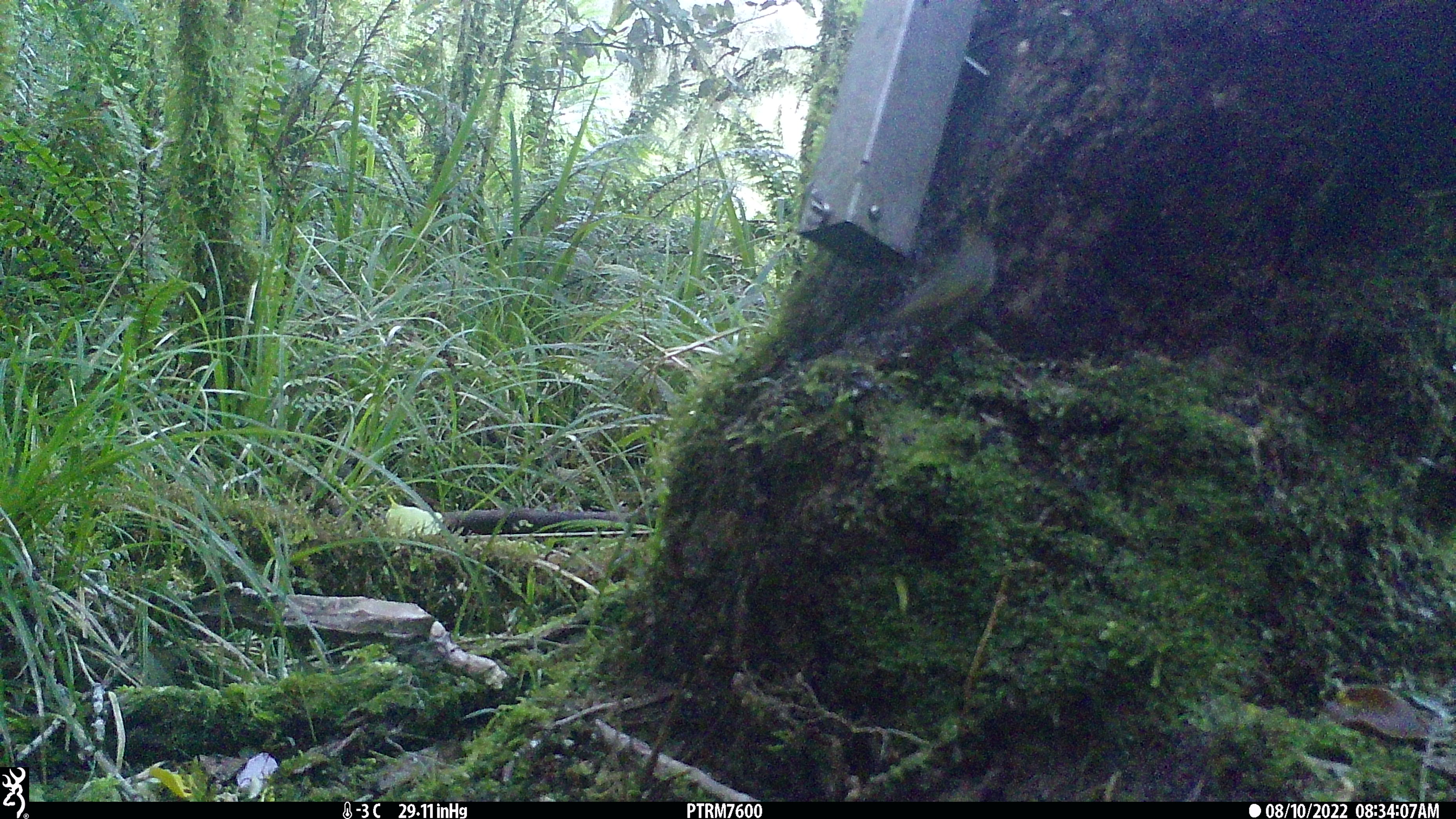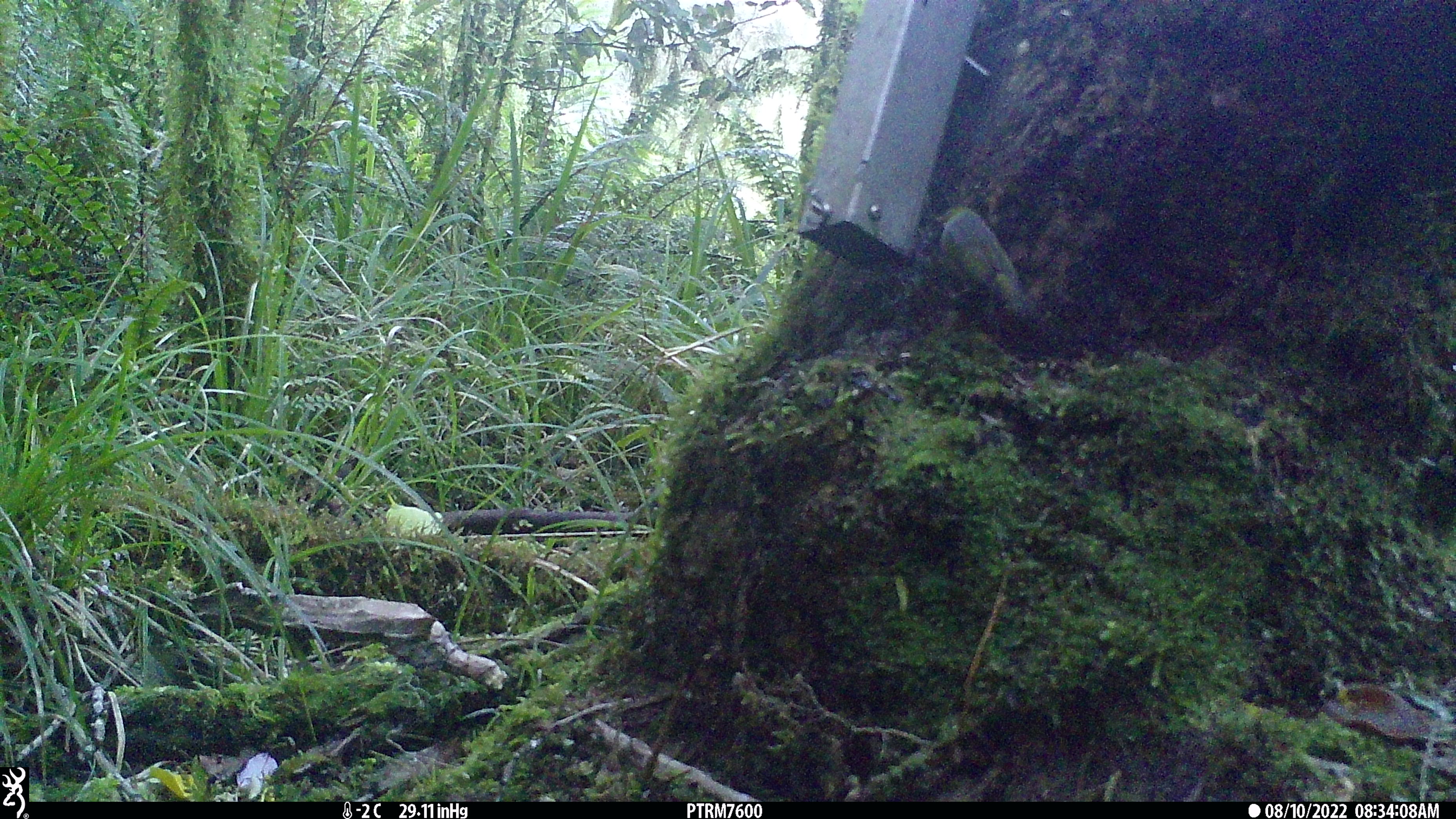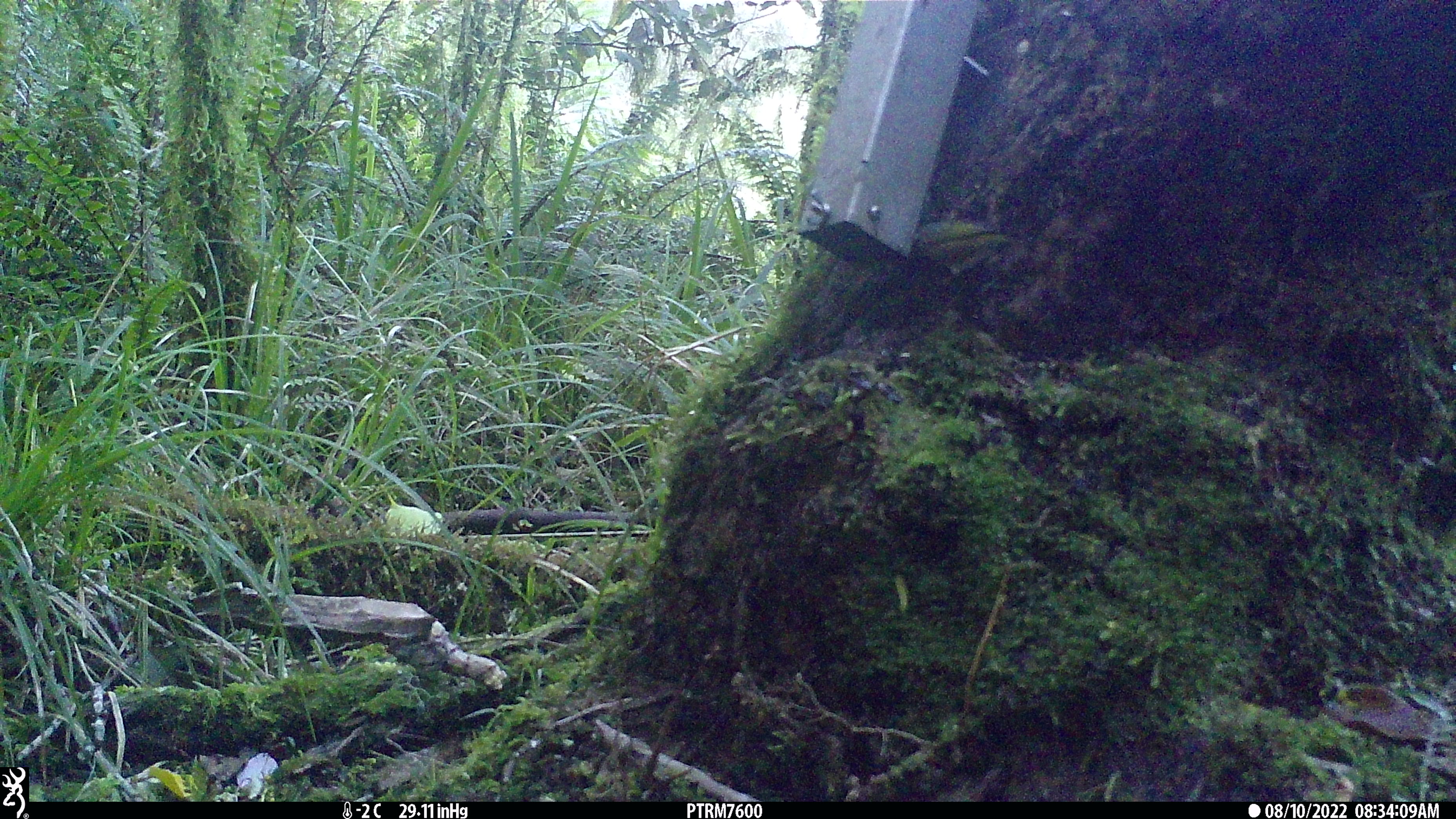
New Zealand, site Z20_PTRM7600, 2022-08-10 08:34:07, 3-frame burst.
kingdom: Animalia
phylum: Chordata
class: Aves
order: Passeriformes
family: Zosteropidae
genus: Zosterops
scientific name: Zosterops lateralis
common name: silvereye